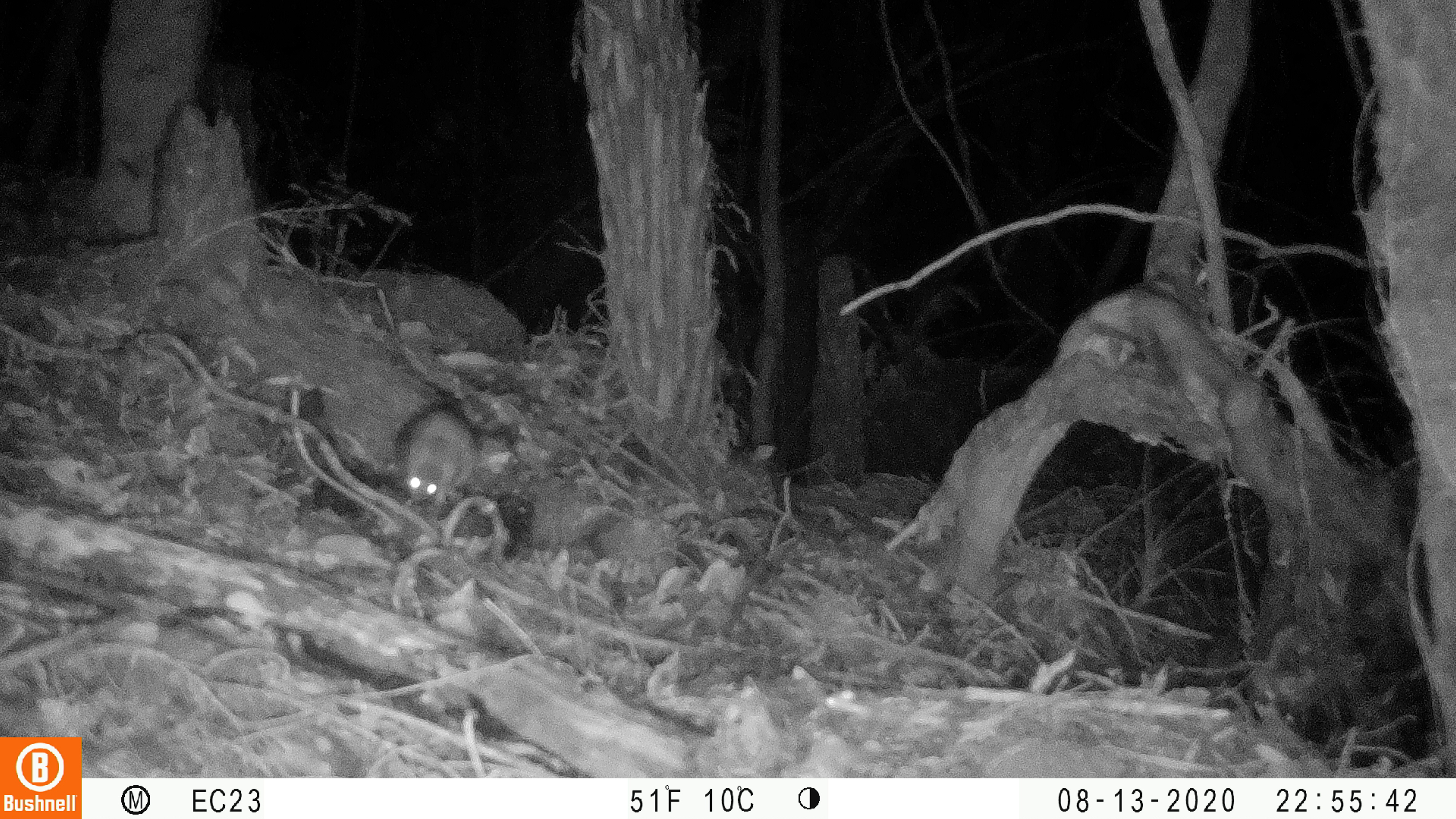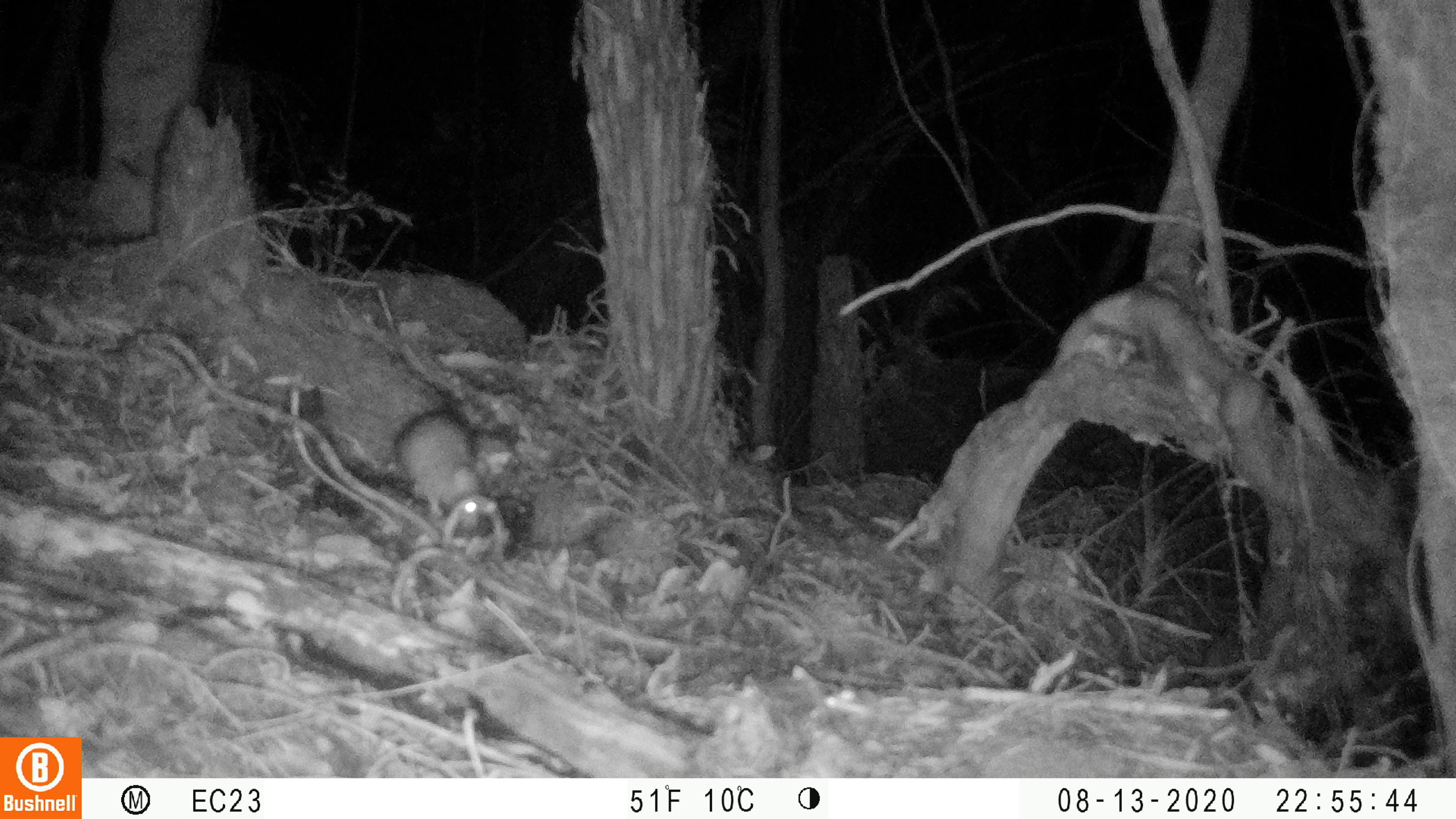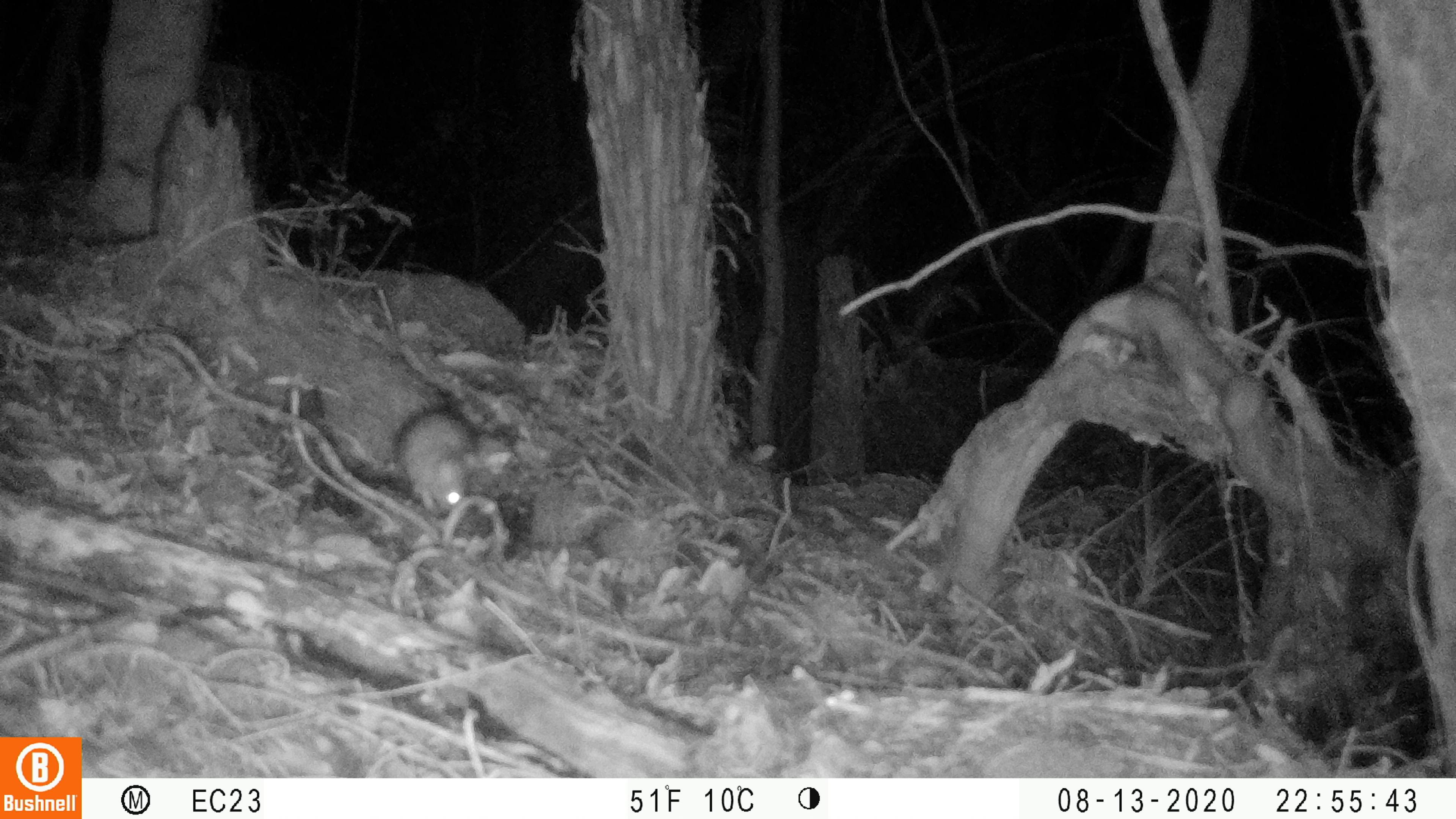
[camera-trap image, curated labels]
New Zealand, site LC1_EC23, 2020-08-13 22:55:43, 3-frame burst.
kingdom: Animalia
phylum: Chordata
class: Mammalia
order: Rodentia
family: Muridae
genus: Rattus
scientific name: Rattus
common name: rat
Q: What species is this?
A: Rat (Rattus).